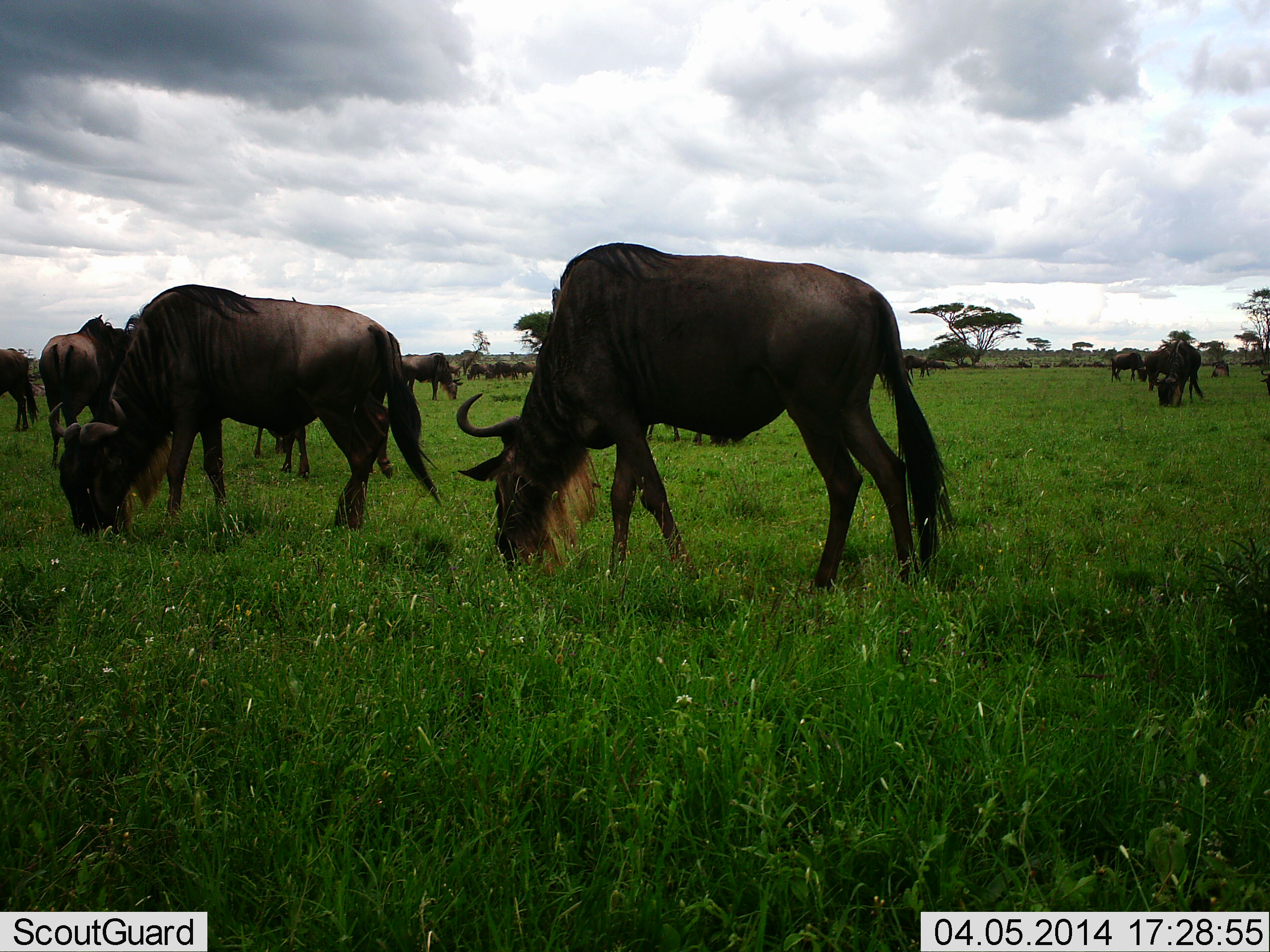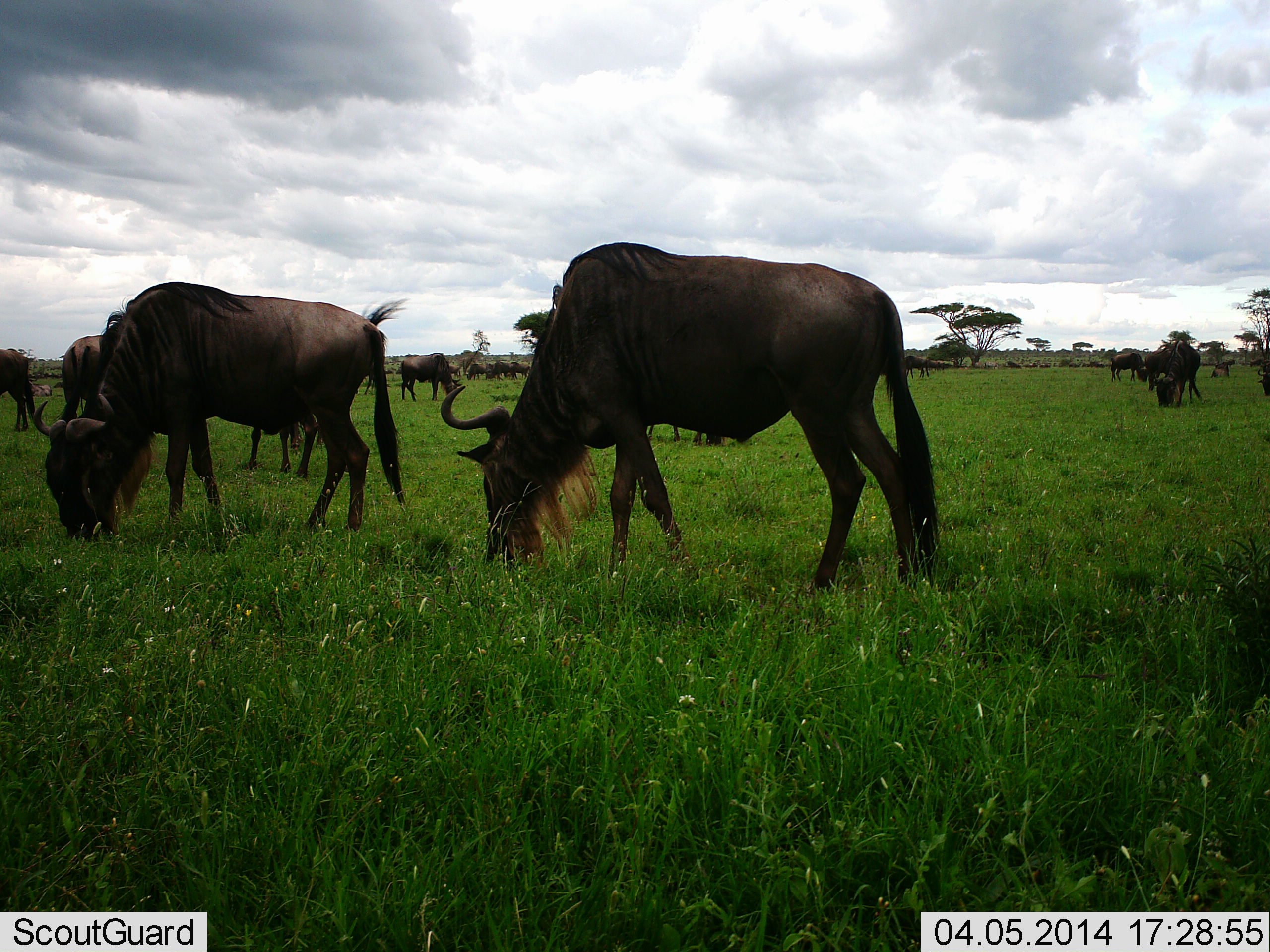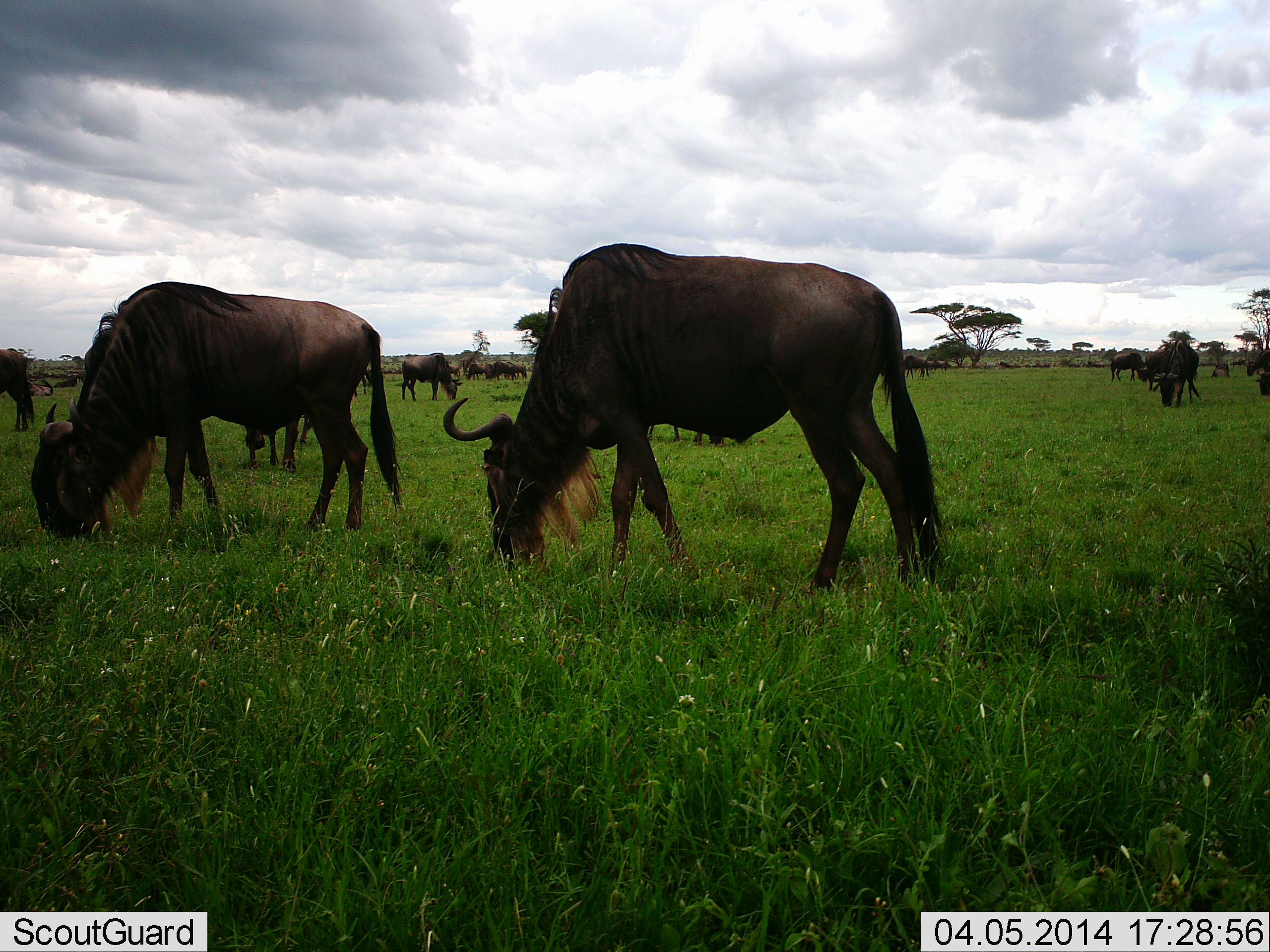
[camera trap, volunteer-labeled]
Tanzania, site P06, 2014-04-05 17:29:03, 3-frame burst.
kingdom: Animalia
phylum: Chordata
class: Mammalia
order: Artiodactyla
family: Bovidae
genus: Connochaetes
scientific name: Connochaetes taurinus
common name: blue wildebeest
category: wildebeest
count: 11-50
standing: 40%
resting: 0%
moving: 10%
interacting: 0%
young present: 0%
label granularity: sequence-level